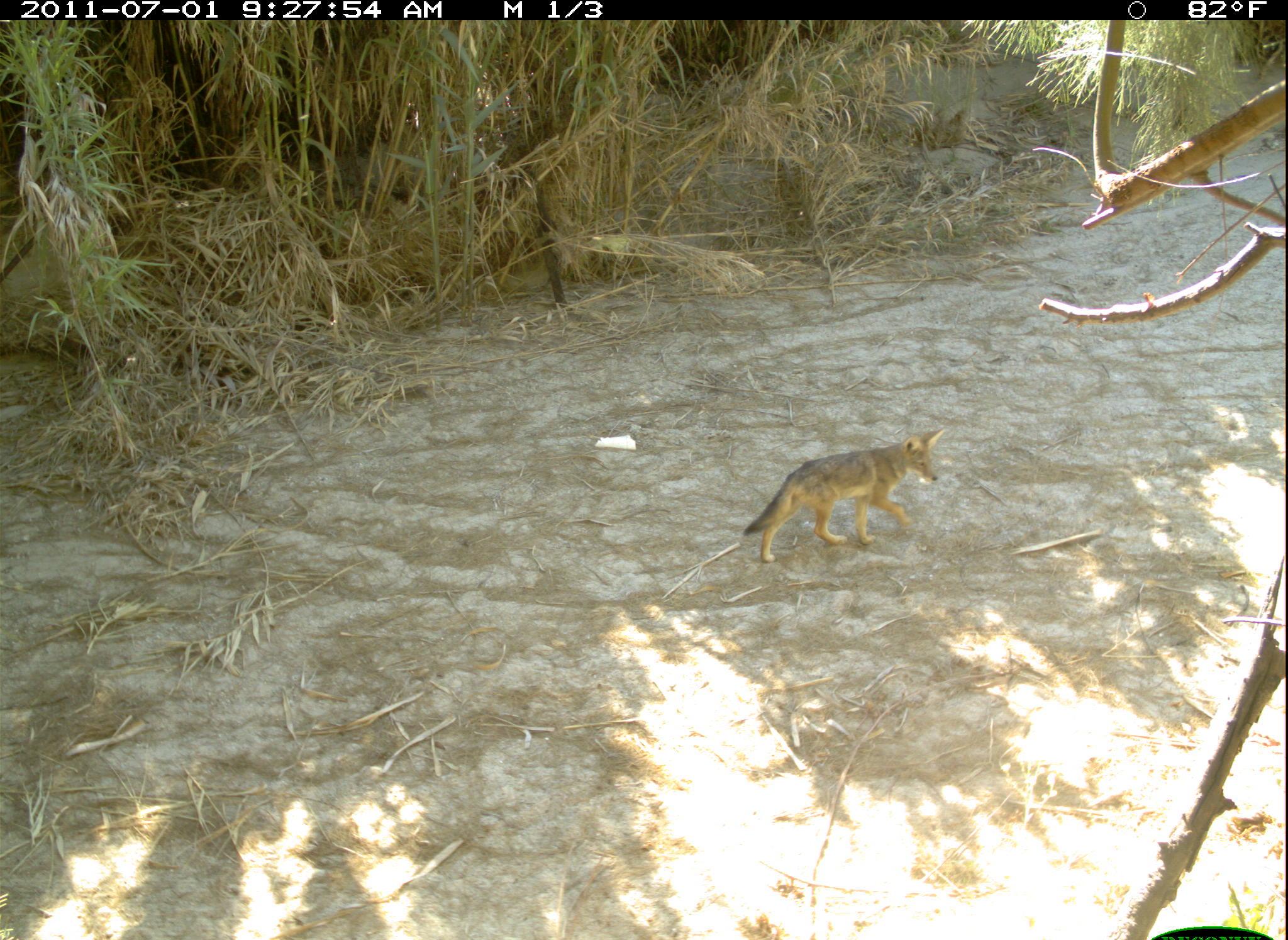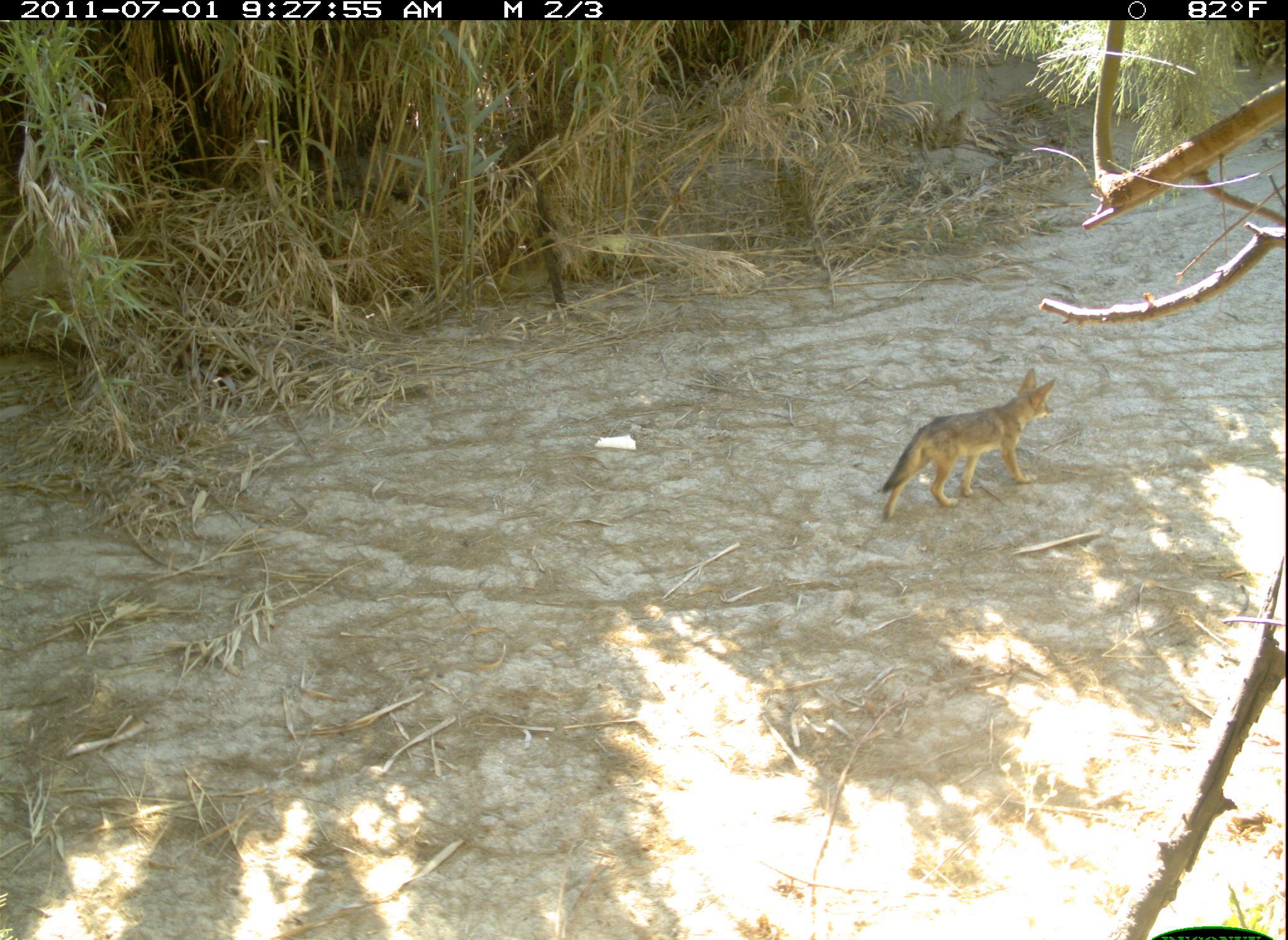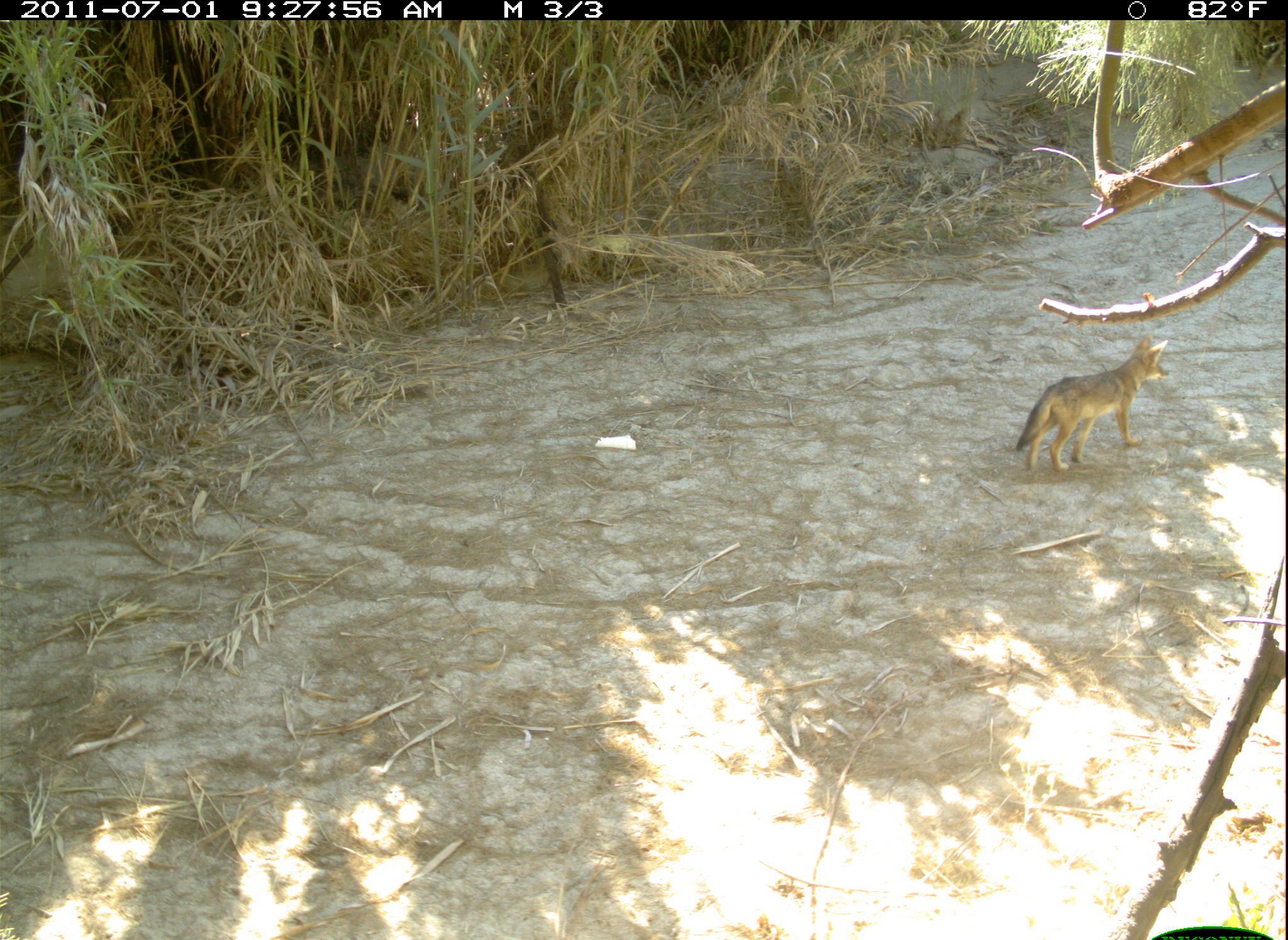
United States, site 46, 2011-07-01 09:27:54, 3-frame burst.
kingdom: Animalia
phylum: Chordata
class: Mammalia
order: Carnivora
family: Canidae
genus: Canis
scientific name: Canis latrans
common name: coyote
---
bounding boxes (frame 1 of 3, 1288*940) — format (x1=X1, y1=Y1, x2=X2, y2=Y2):
coyote: (x1=734, y1=420, x2=947, y2=570)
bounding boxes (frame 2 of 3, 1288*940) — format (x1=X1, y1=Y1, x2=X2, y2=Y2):
coyote: (x1=873, y1=364, x2=1056, y2=528)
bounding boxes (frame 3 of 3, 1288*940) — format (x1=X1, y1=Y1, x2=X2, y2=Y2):
coyote: (x1=1008, y1=321, x2=1206, y2=480)